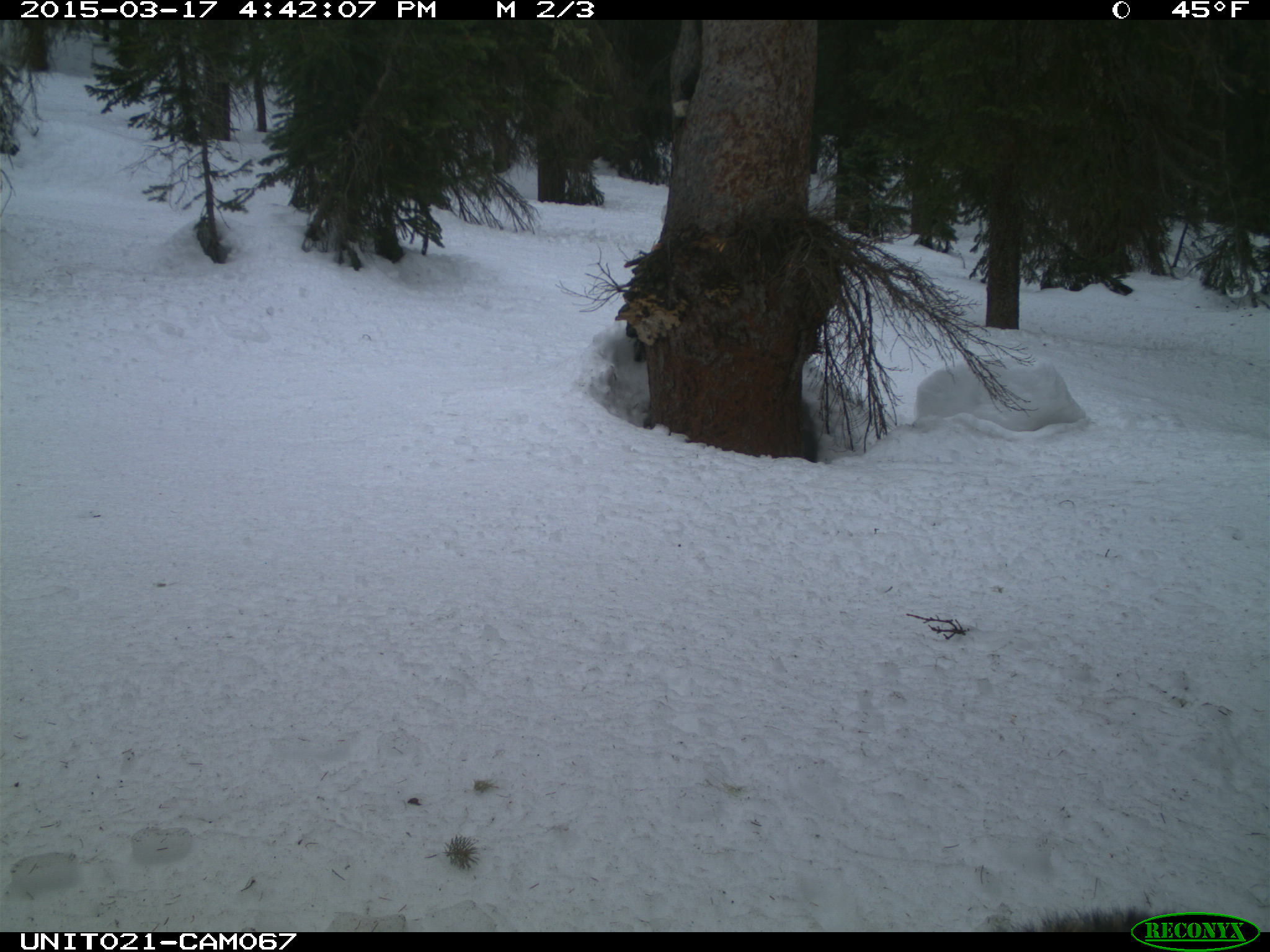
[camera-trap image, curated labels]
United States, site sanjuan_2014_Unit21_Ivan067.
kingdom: Animalia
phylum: Chordata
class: Mammalia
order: Carnivora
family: Canidae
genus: Canis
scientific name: Canis latrans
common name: coyote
Canis latrans (coyote).